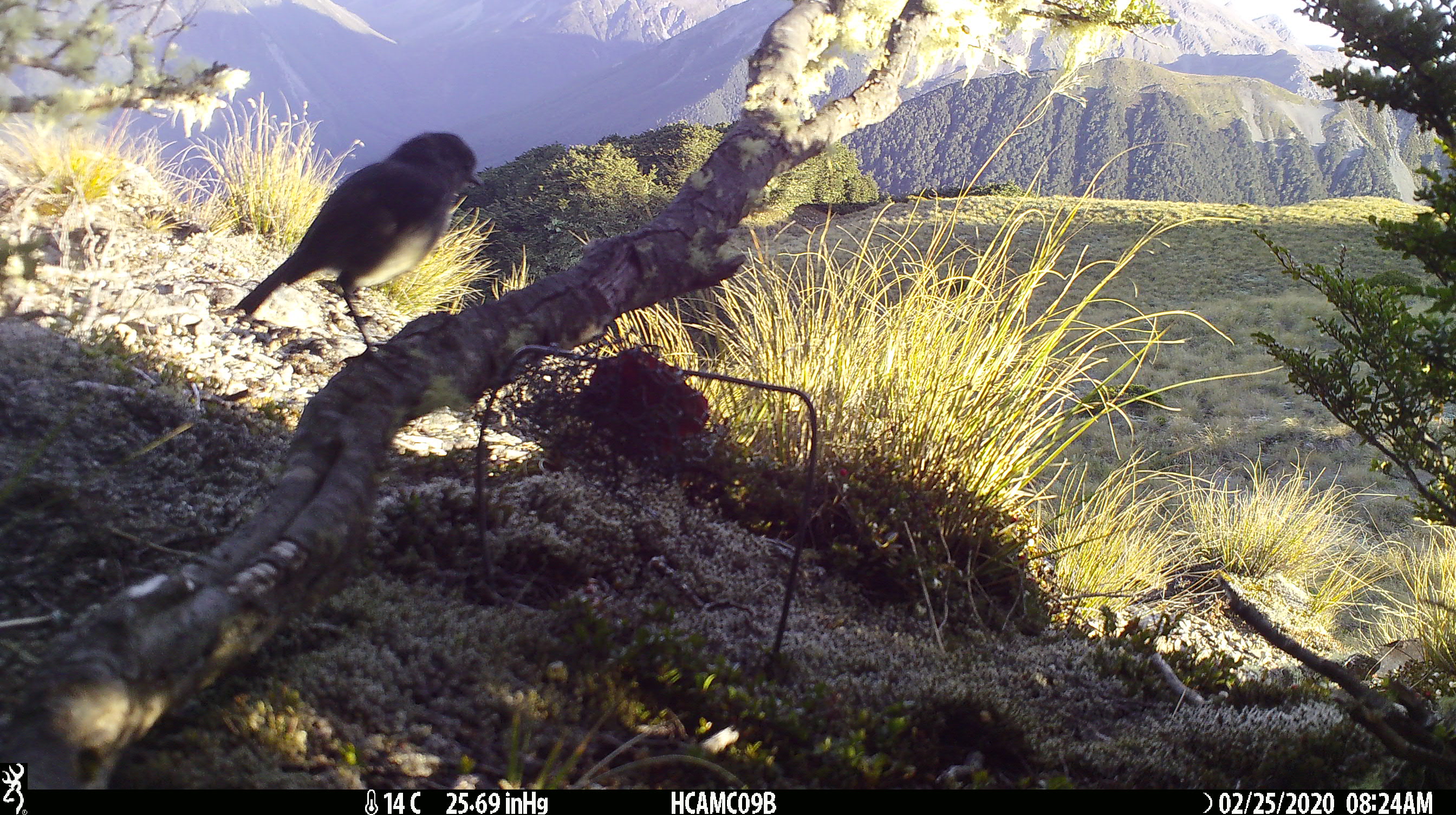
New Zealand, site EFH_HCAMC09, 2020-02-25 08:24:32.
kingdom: Animalia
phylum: Chordata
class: Aves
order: Passeriformes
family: Petroicidae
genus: Petroica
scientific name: Petroica australis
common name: new zealand robin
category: robin